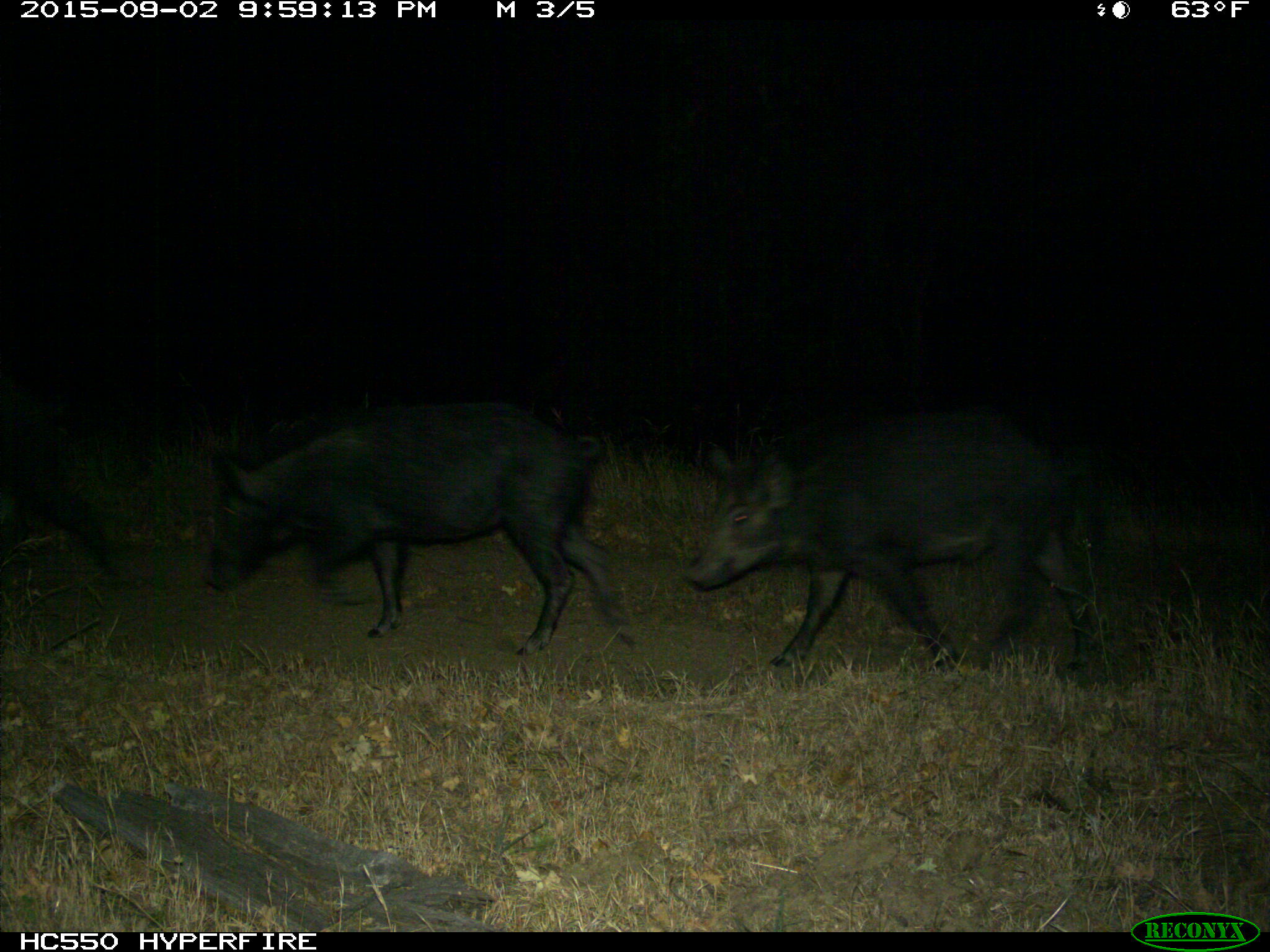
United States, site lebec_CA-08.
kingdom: Animalia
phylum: Chordata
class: Mammalia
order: Artiodactyla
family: Suidae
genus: Sus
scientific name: Sus scrofa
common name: wild boar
Sus scrofa (wild boar).